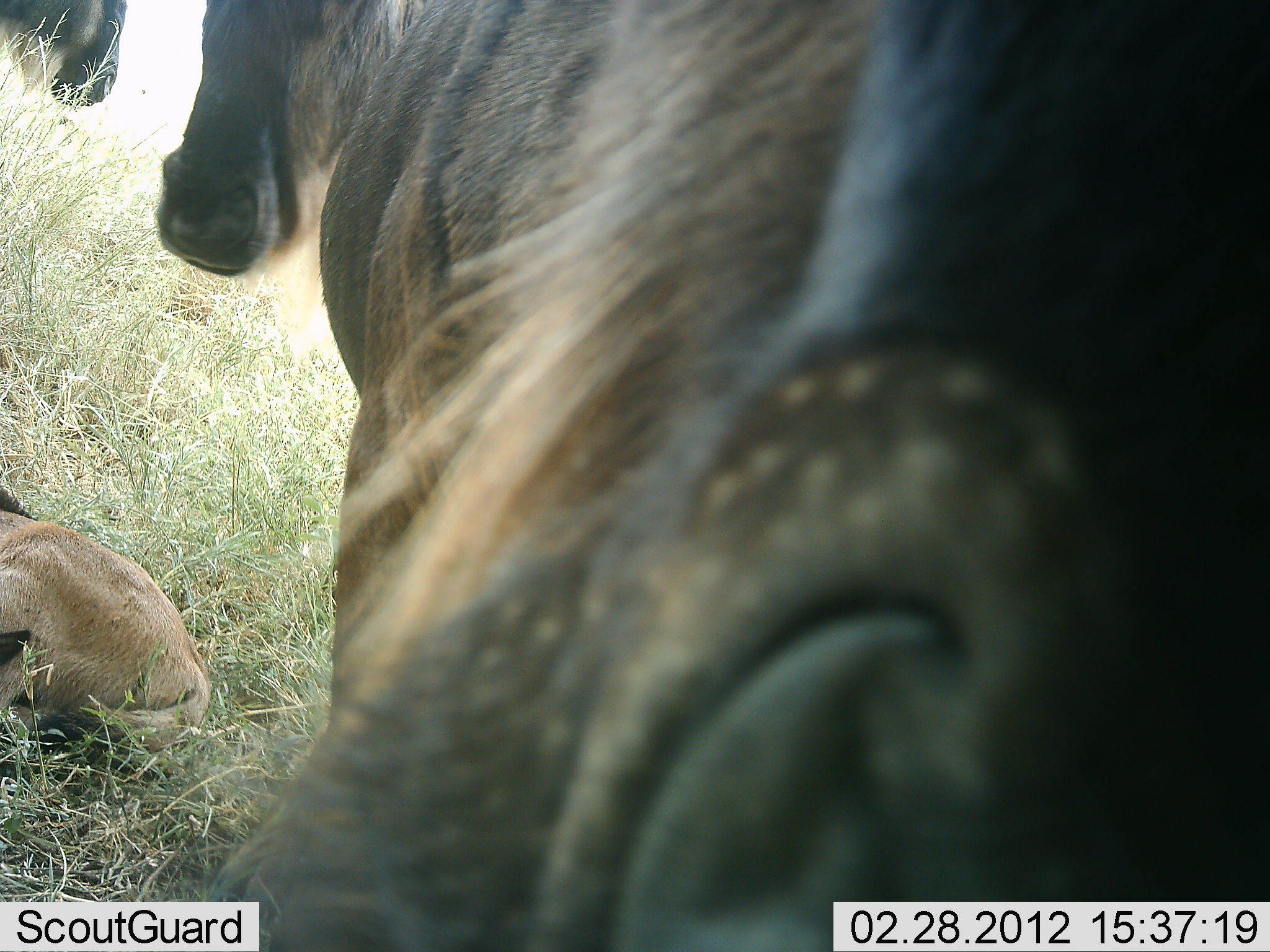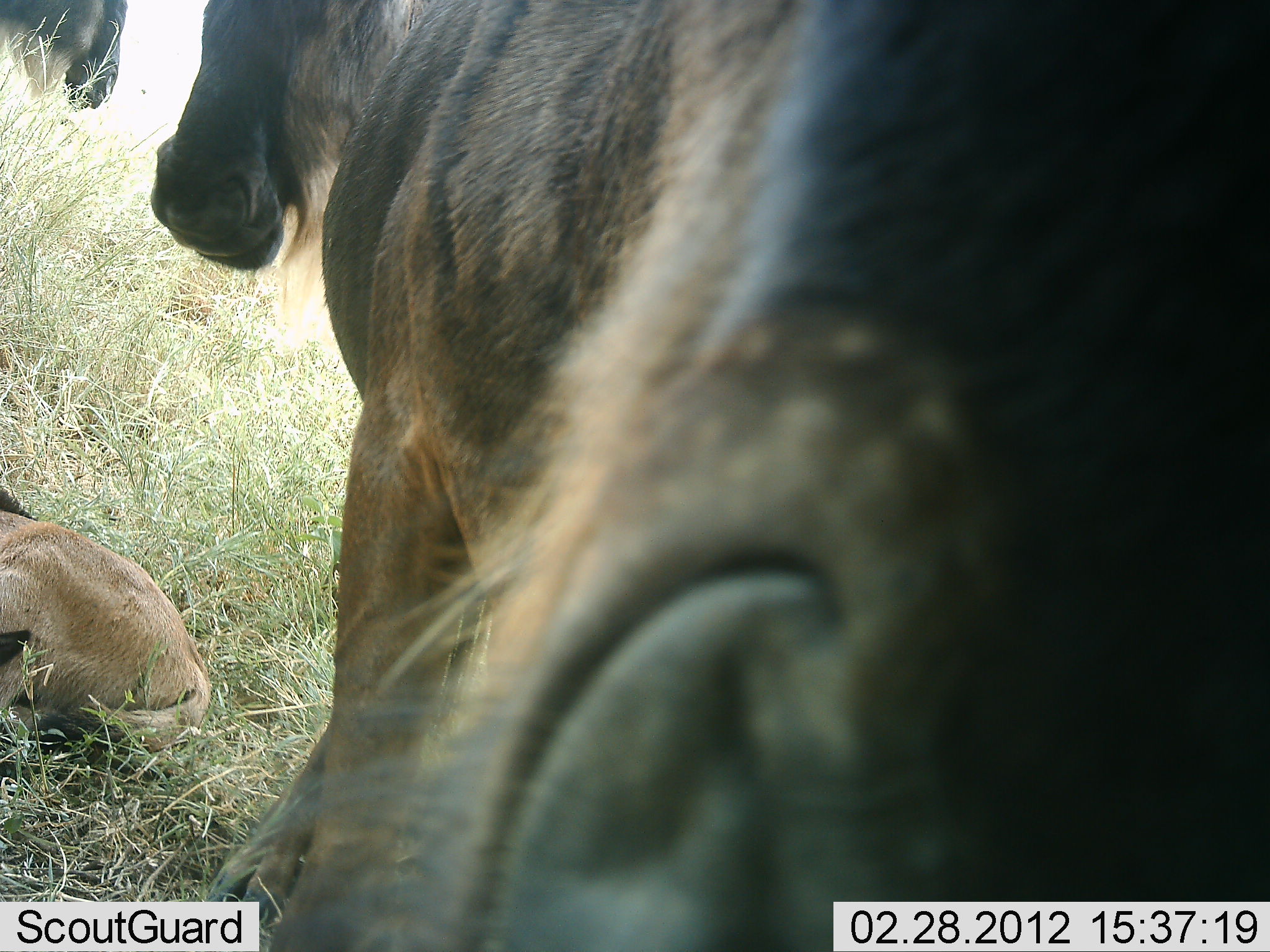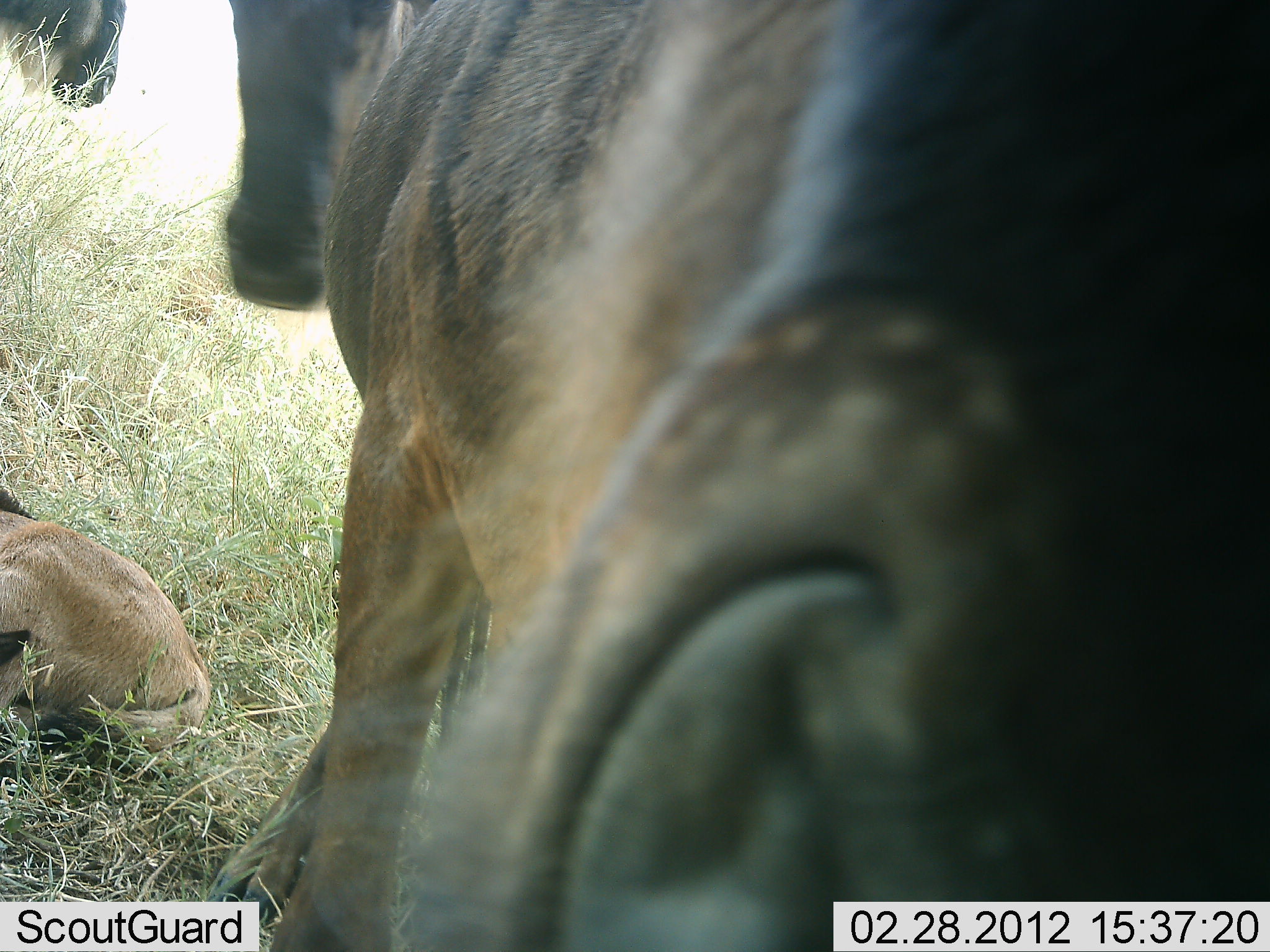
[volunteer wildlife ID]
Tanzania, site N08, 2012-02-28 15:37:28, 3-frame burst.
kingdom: Animalia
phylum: Chordata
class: Mammalia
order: Artiodactyla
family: Bovidae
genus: Connochaetes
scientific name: Connochaetes taurinus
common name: blue wildebeest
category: wildebeest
Wildebeest (blue wildebeest) (Connochaetes taurinus), count 4. Behavior (volunteer vote fractions): standing 83%, resting 83%, moving 0%, interacting 6%. Young present (vote fraction): 56%. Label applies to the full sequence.